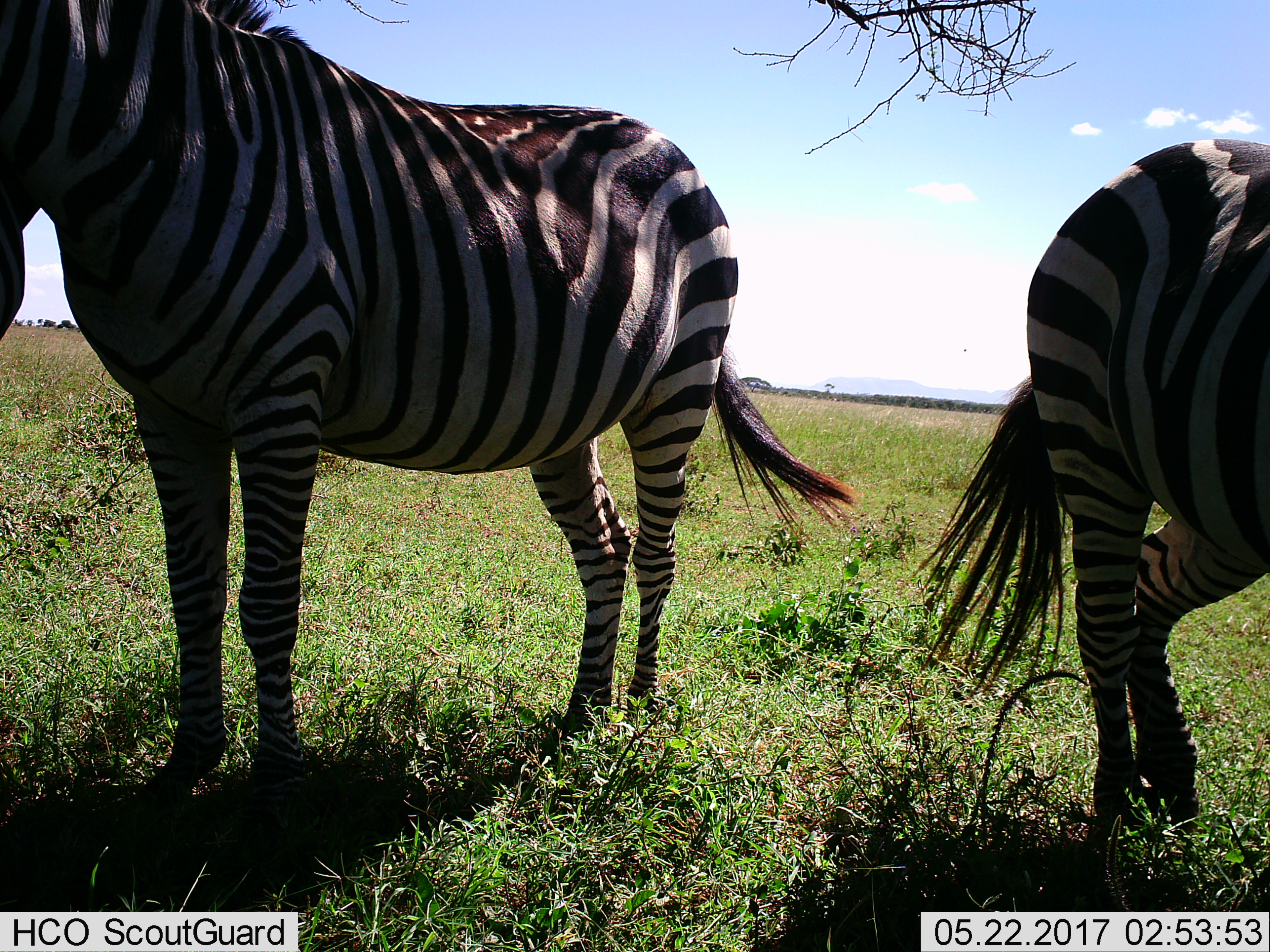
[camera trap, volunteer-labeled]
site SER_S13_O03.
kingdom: Animalia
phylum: Chordata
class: Mammalia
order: Perissodactyla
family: Equidae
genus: Equus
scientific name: Equus quagga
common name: plains zebra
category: zebraplains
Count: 2.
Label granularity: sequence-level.